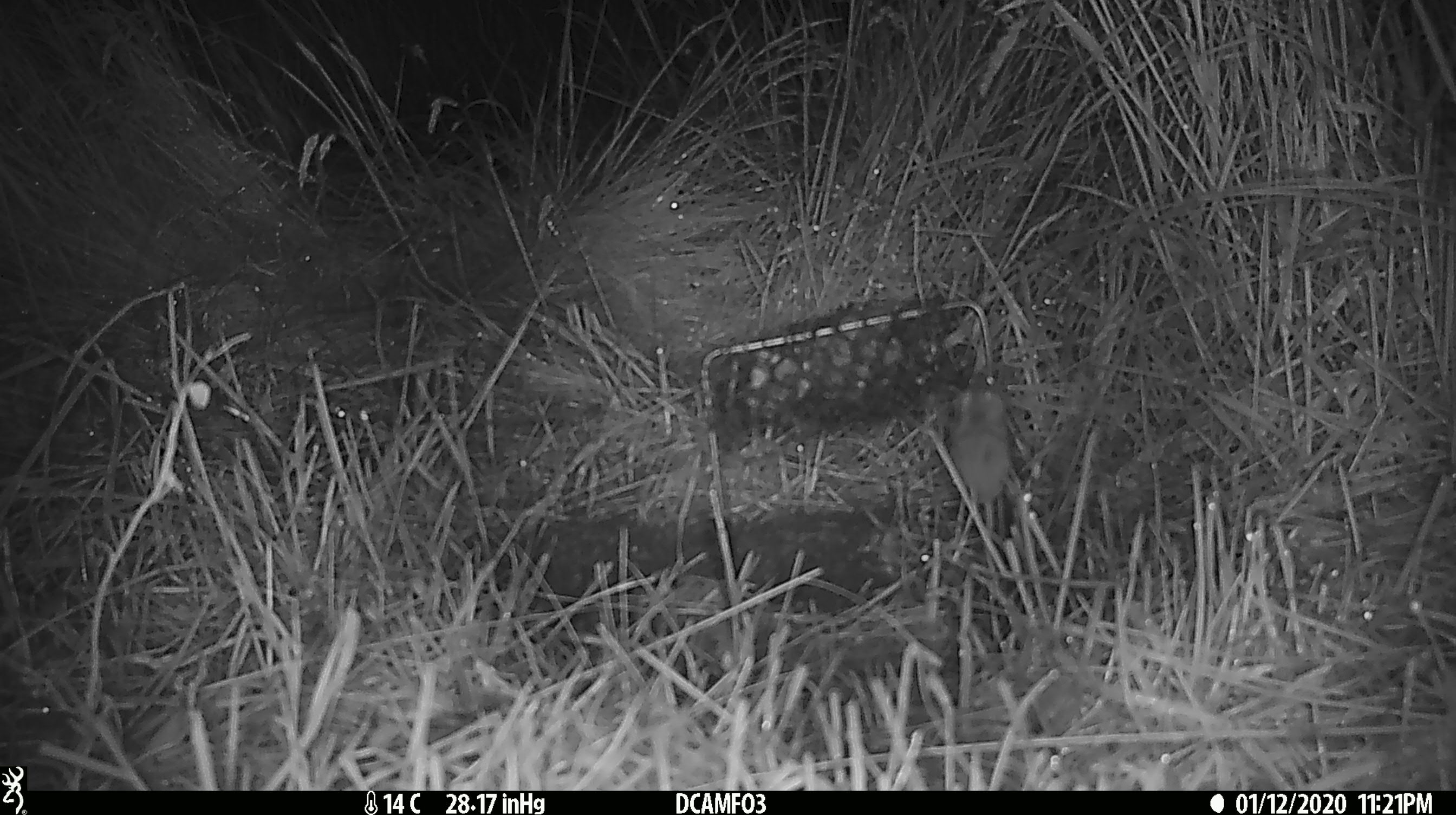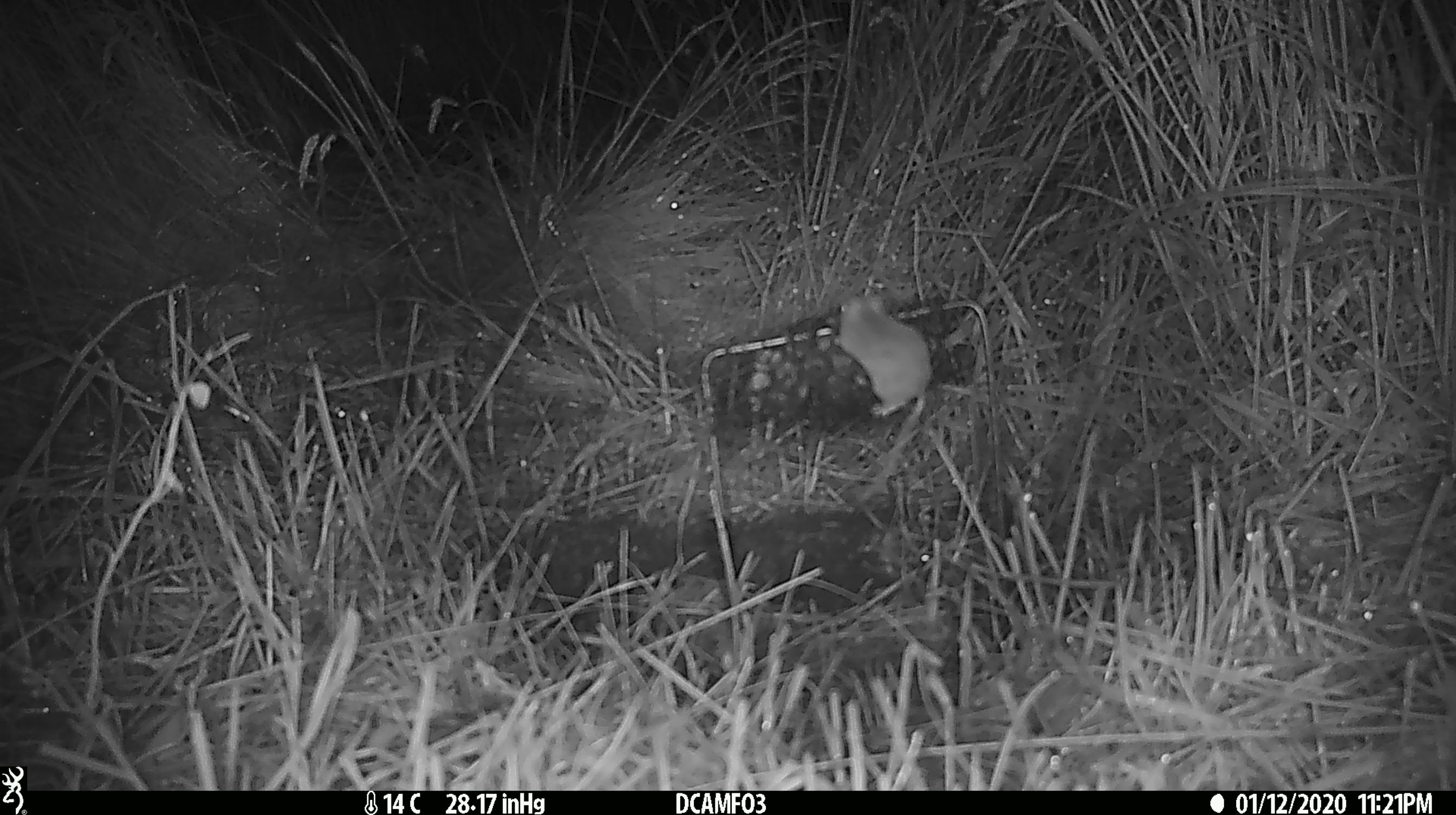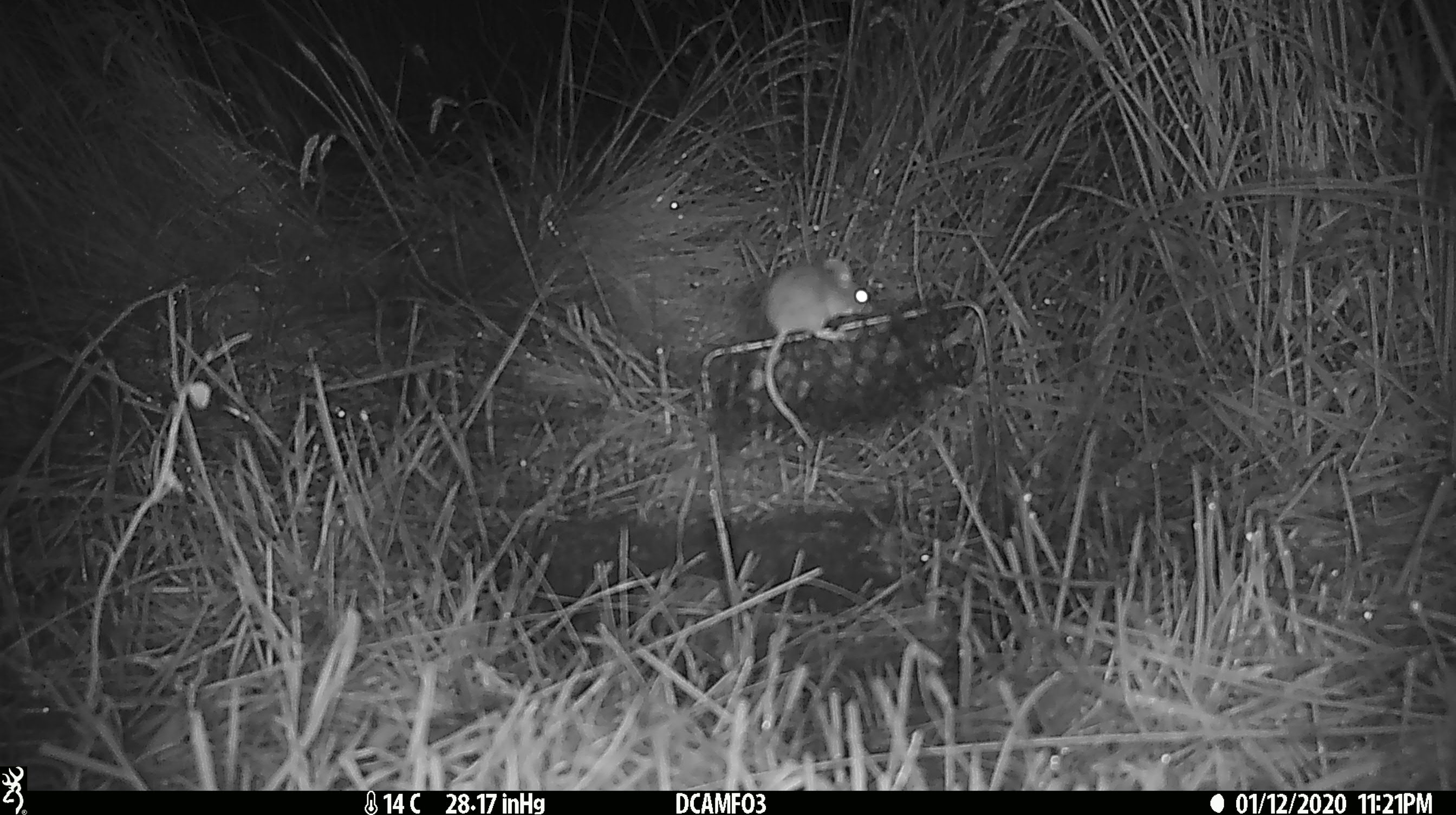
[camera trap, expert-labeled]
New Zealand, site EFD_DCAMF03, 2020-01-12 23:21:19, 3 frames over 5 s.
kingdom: Animalia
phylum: Chordata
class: Mammalia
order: Rodentia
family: Muridae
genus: Mus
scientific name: Mus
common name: mouse